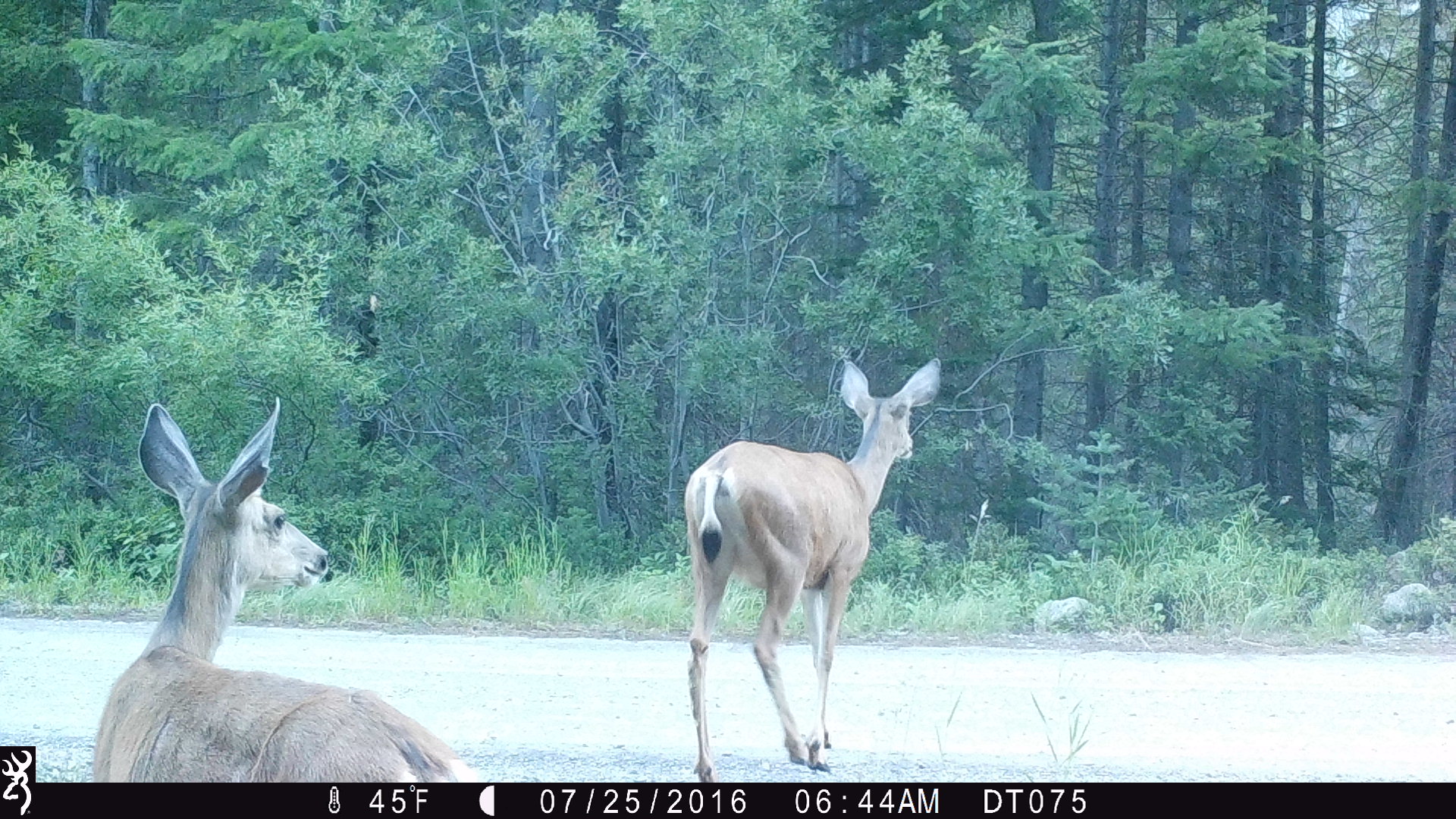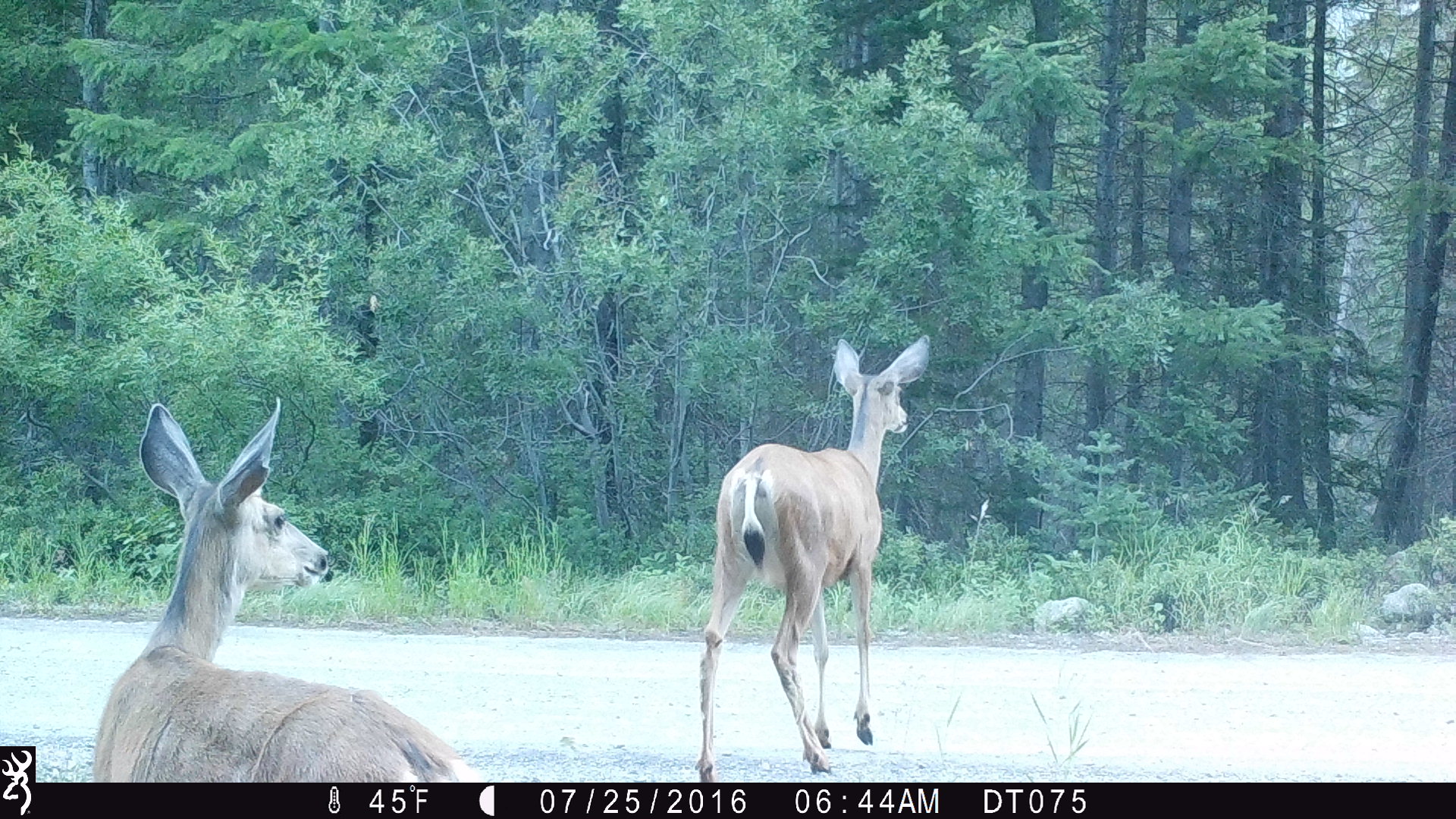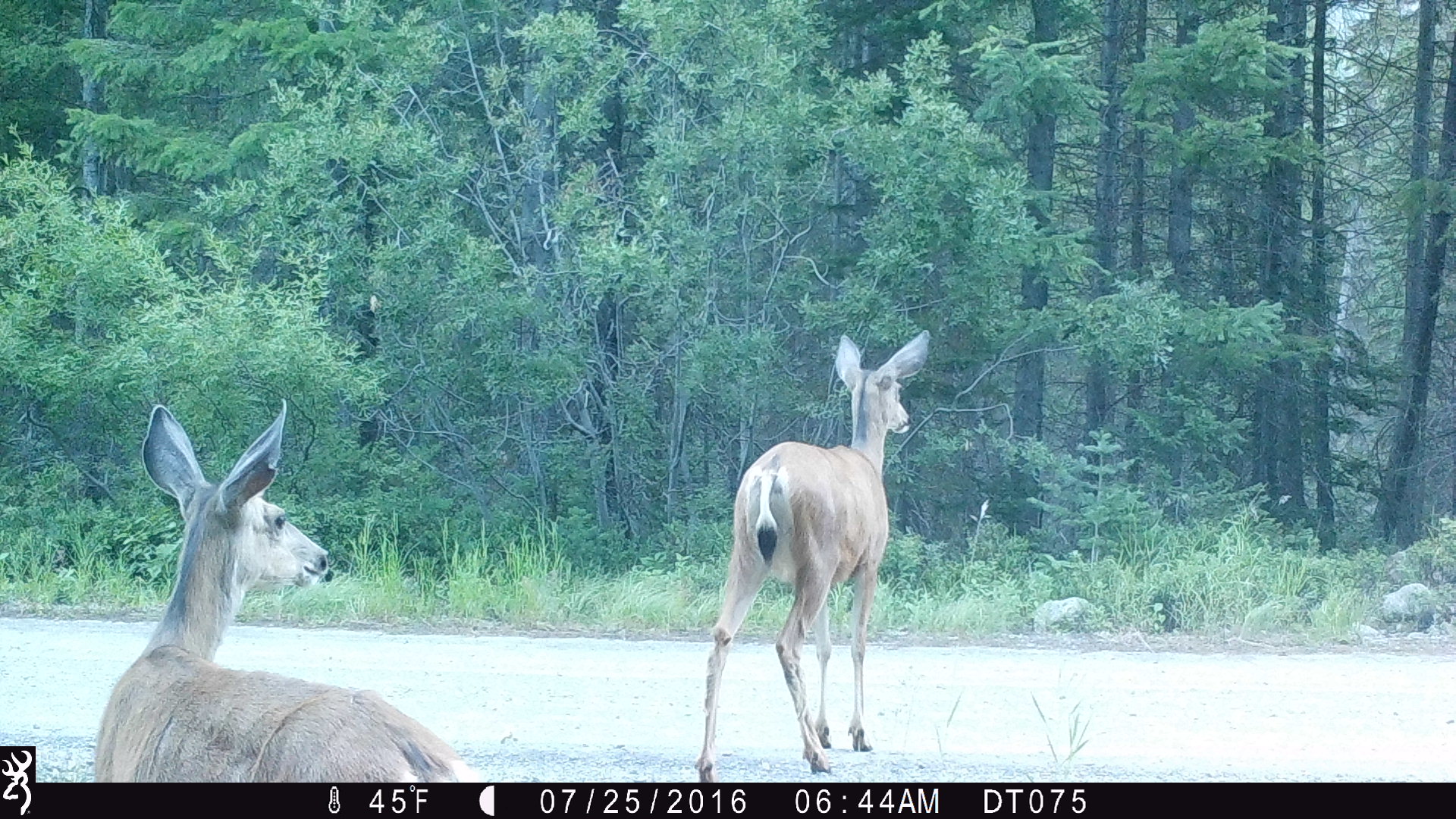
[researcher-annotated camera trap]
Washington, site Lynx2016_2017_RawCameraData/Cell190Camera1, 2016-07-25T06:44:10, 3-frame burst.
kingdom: Animalia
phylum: Chordata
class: Mammalia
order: Artiodactyla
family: Cervidae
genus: Odocoileus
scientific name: Odocoileus hemionus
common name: mule deer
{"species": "Odocoileus hemionus (mule deer)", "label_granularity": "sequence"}